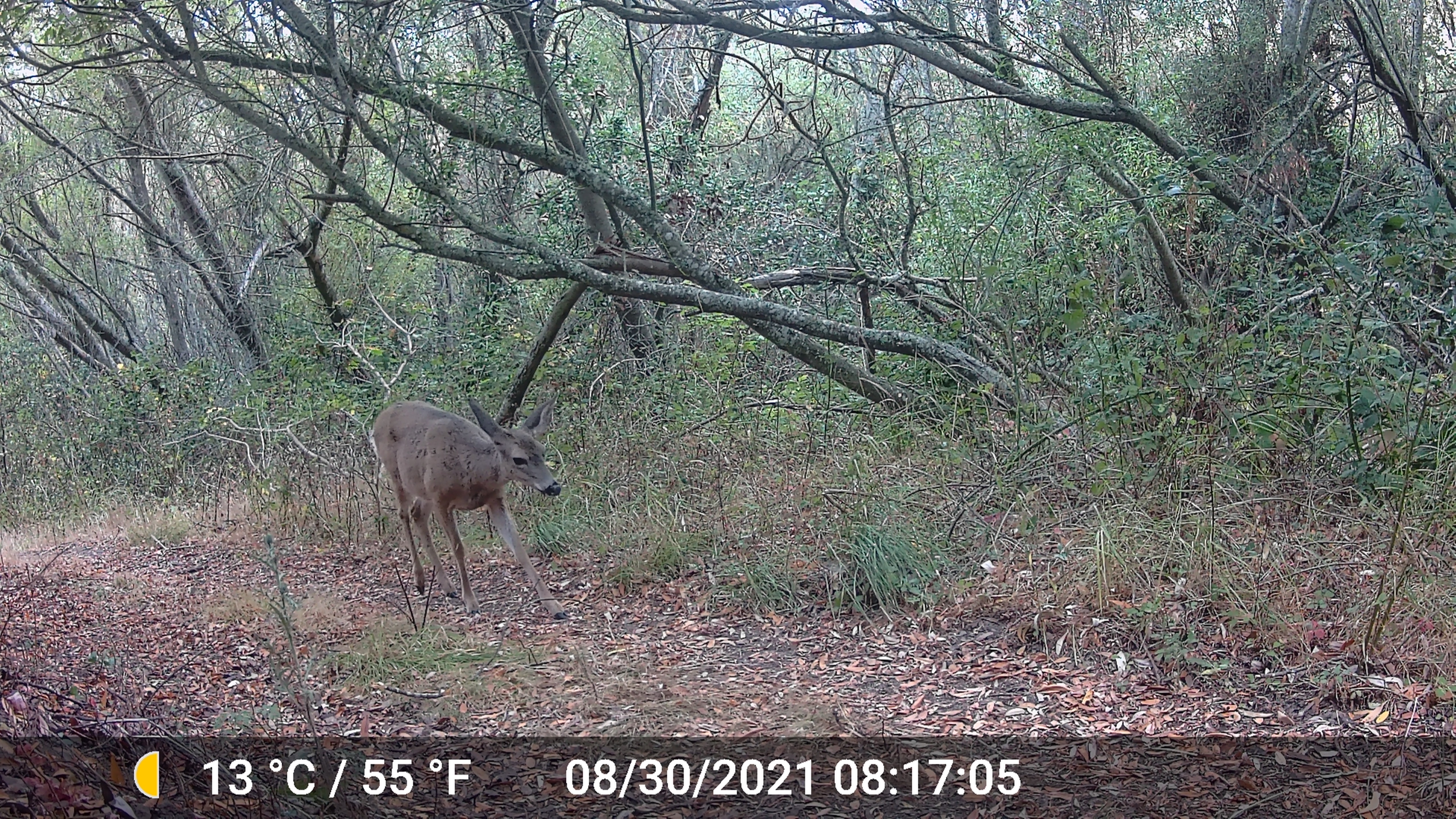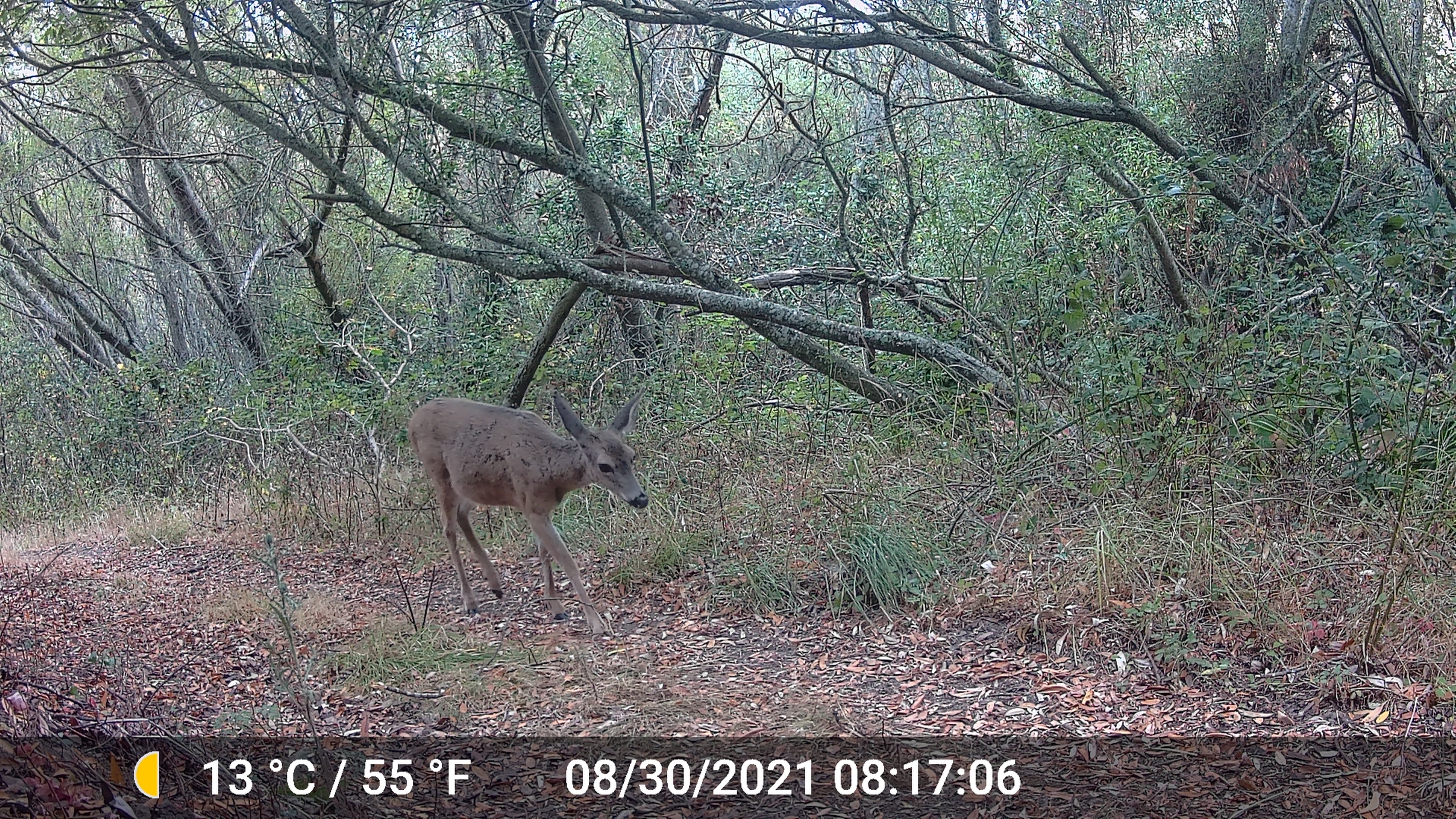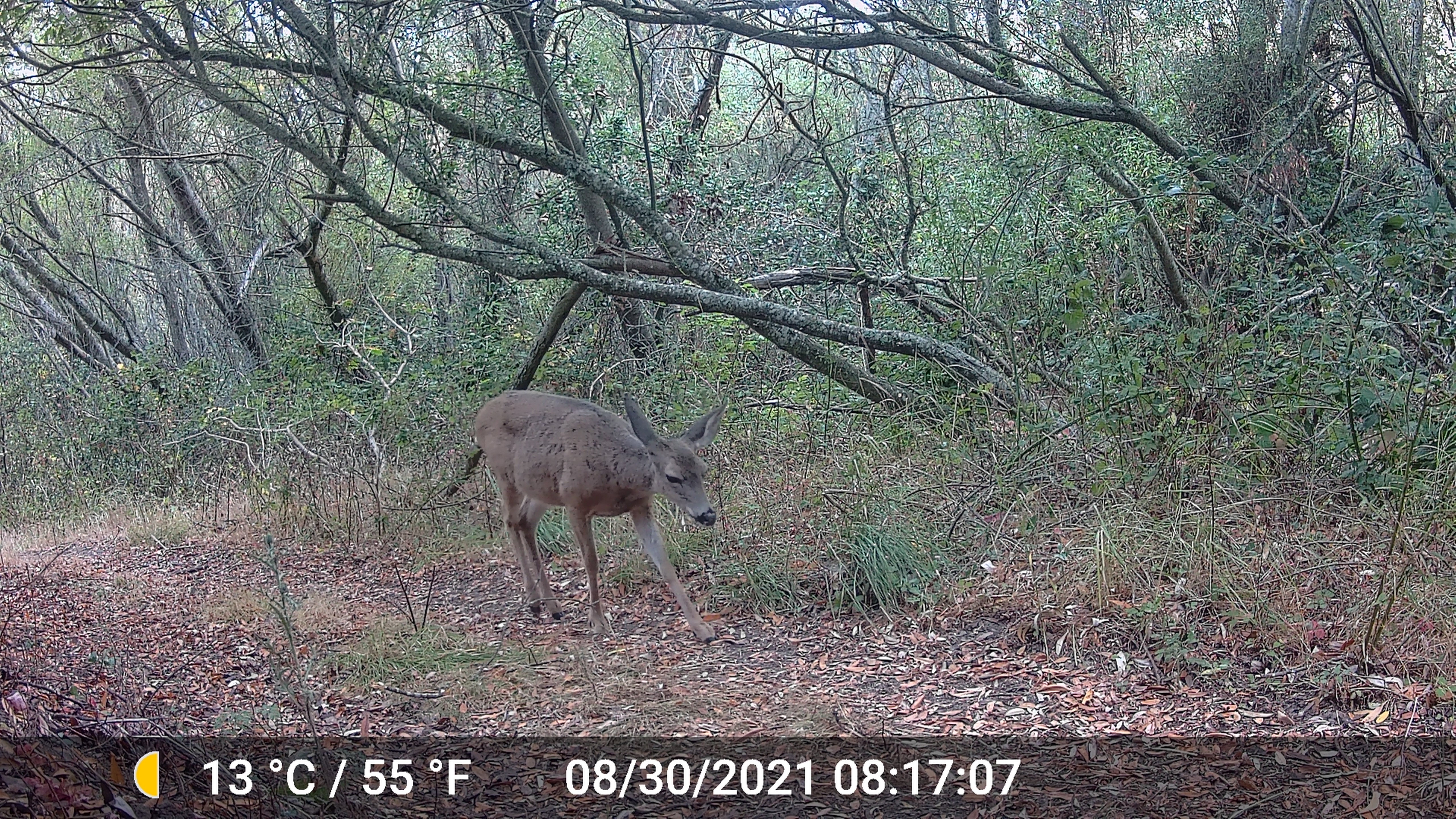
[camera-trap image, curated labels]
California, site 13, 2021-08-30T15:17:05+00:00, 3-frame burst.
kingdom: Animalia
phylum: Chordata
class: Mammalia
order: Artiodactyla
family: Cervidae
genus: Odocoileus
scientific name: Odocoileus hemionus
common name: mule deer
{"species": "mule deer (Odocoileus hemionus)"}